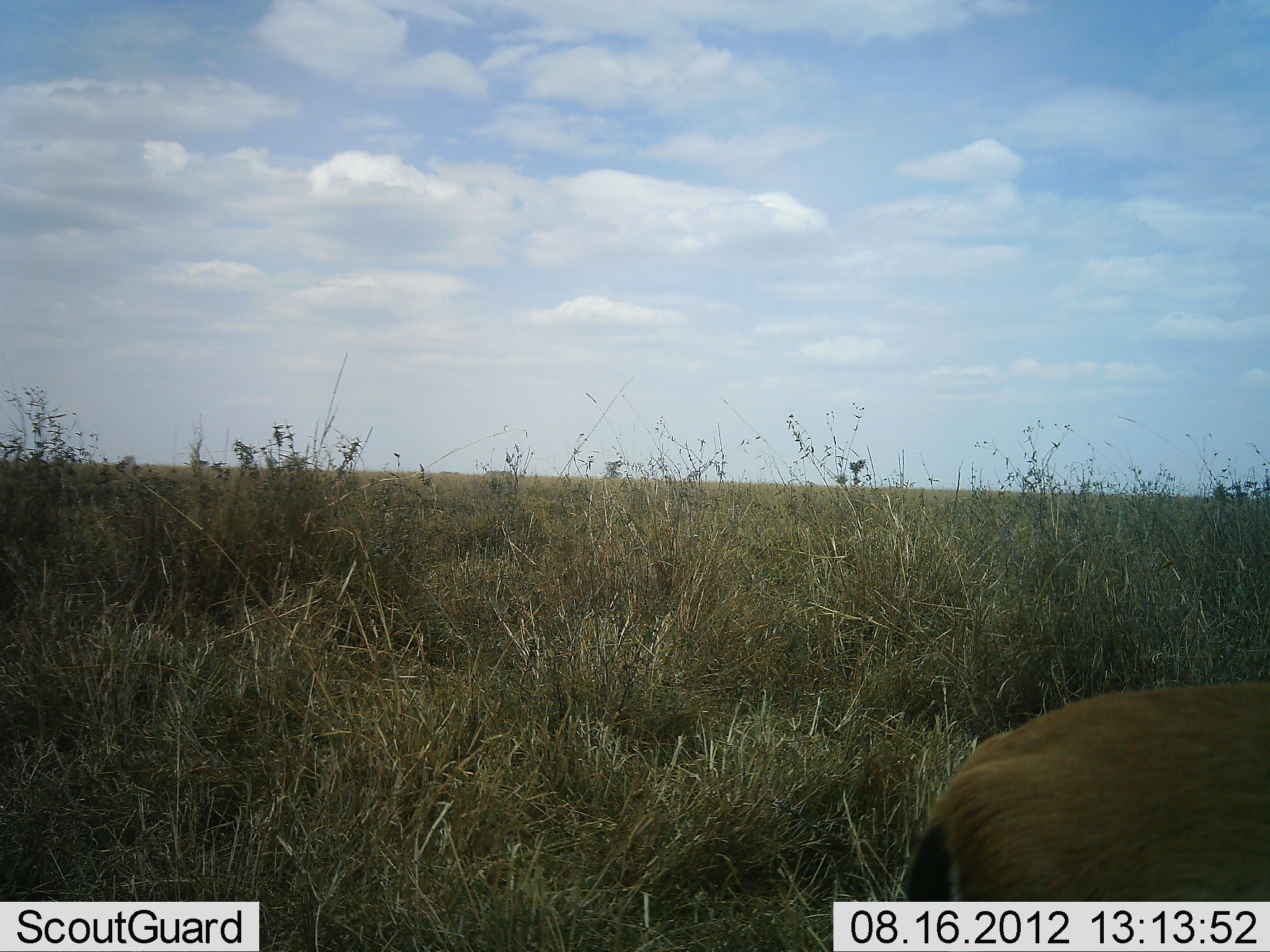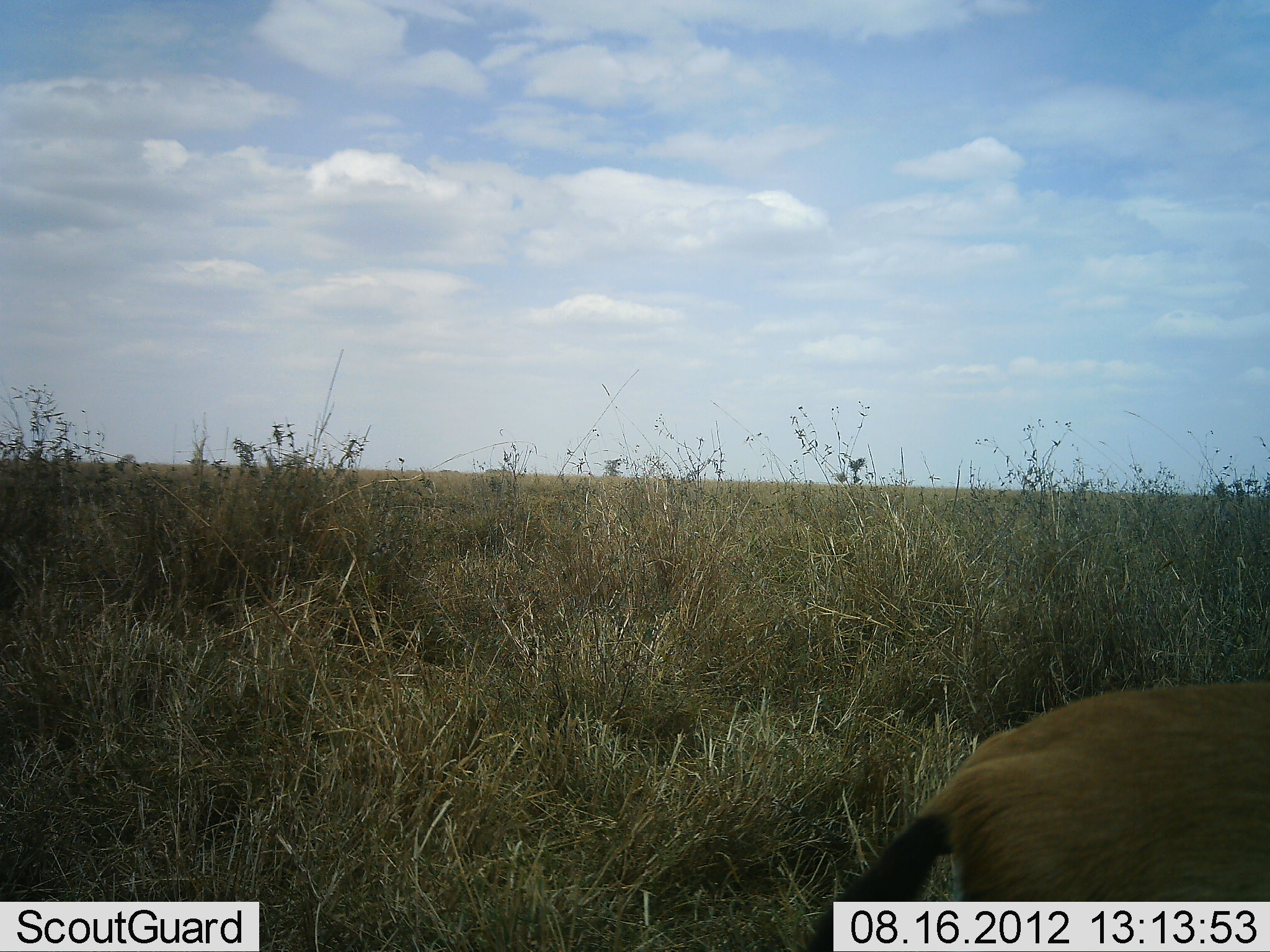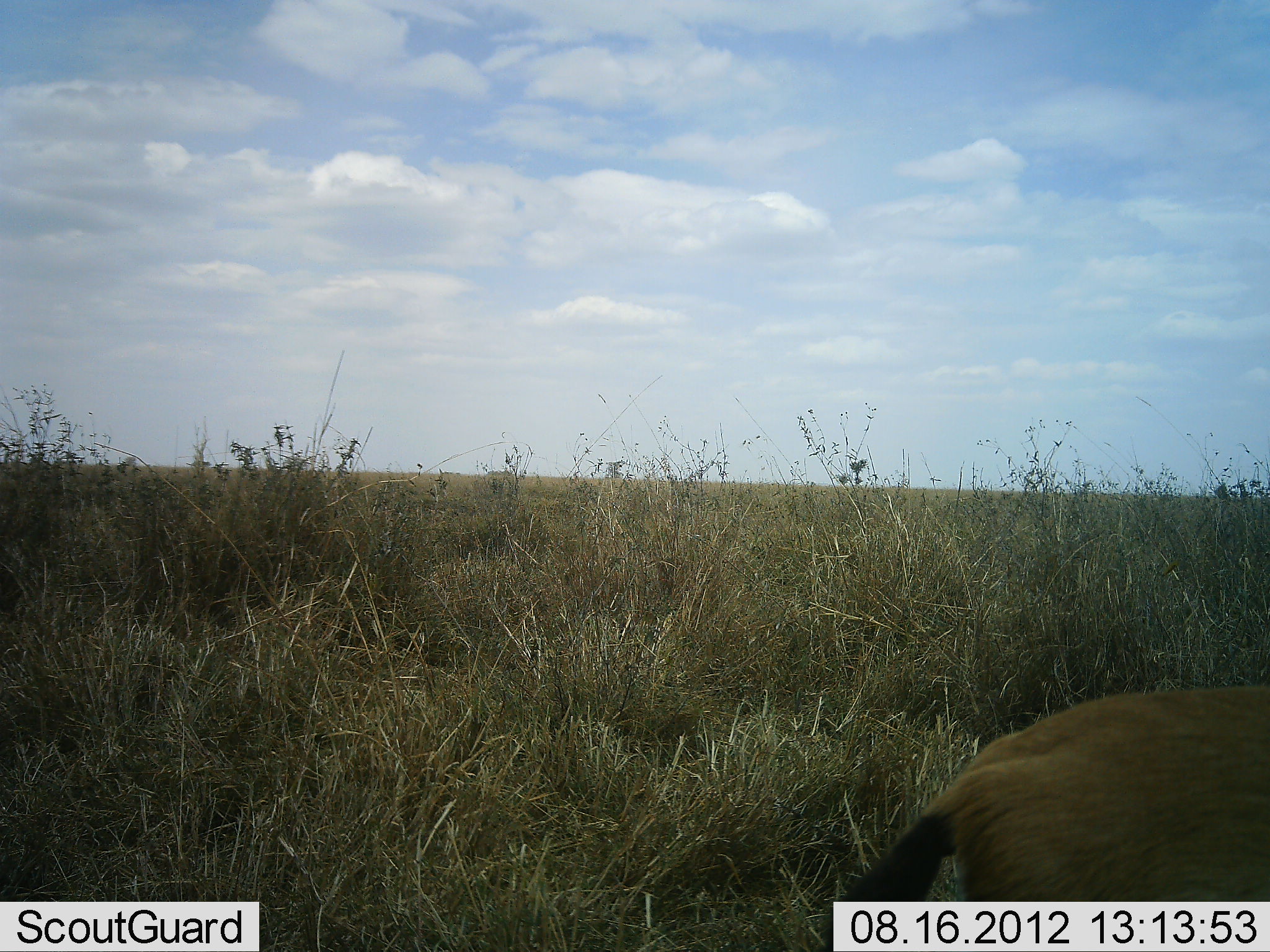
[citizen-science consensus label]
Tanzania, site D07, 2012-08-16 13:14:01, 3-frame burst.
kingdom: Animalia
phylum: Chordata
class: Mammalia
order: Artiodactyla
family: Bovidae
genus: Eudorcas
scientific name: Eudorcas thomsonii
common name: thomson's gazelle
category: gazellethomsons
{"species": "gazellethomsons (thomson's gazelle) (Eudorcas thomsonii)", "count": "1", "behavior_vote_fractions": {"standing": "100%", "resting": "0%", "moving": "0%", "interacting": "0%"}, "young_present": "0%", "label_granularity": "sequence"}